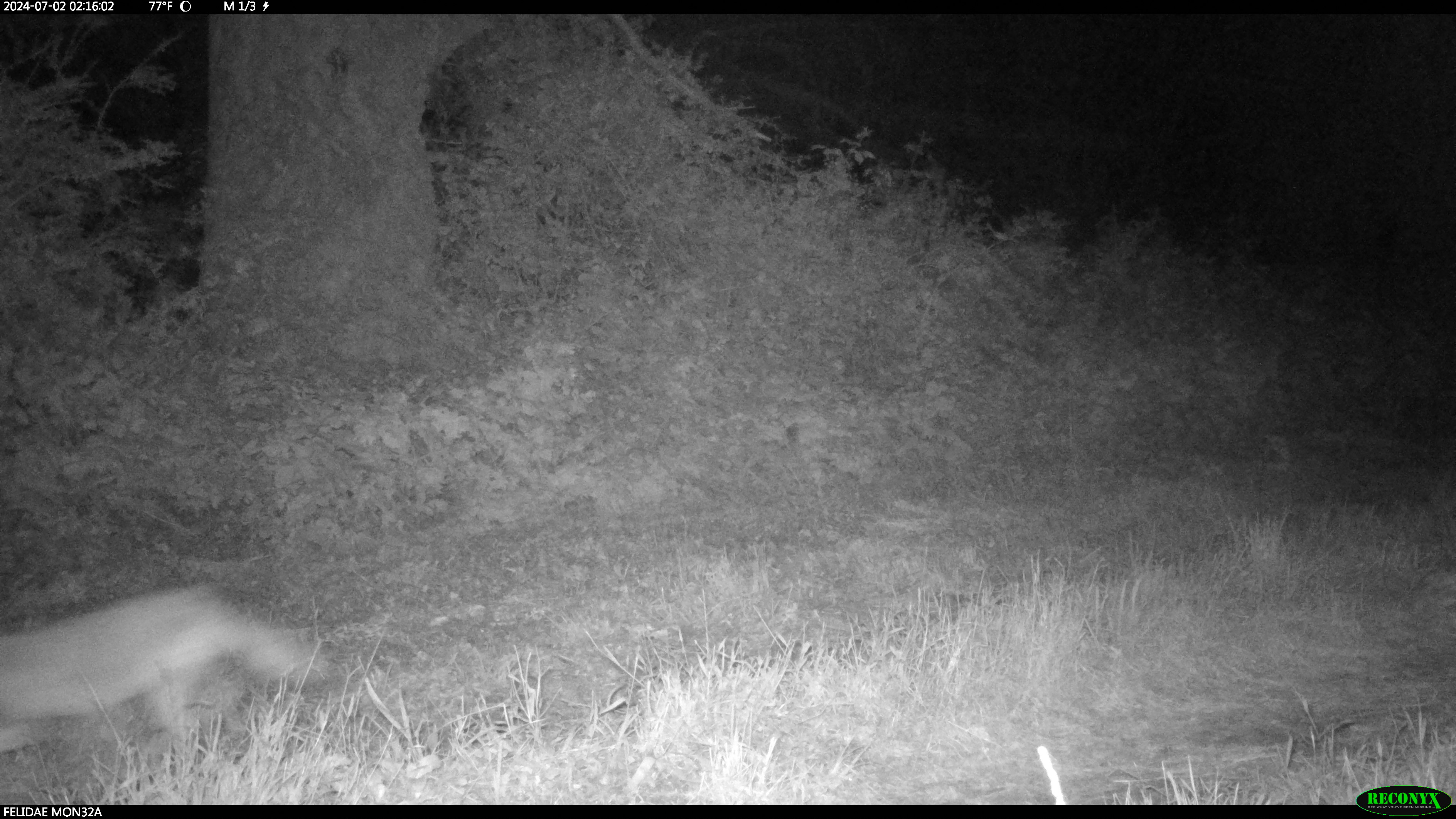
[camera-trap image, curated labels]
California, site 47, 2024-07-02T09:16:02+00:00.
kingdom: Animalia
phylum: Chordata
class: Mammalia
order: Carnivora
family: Canidae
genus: Urocyon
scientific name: Urocyon cinereoargenteus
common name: gray fox